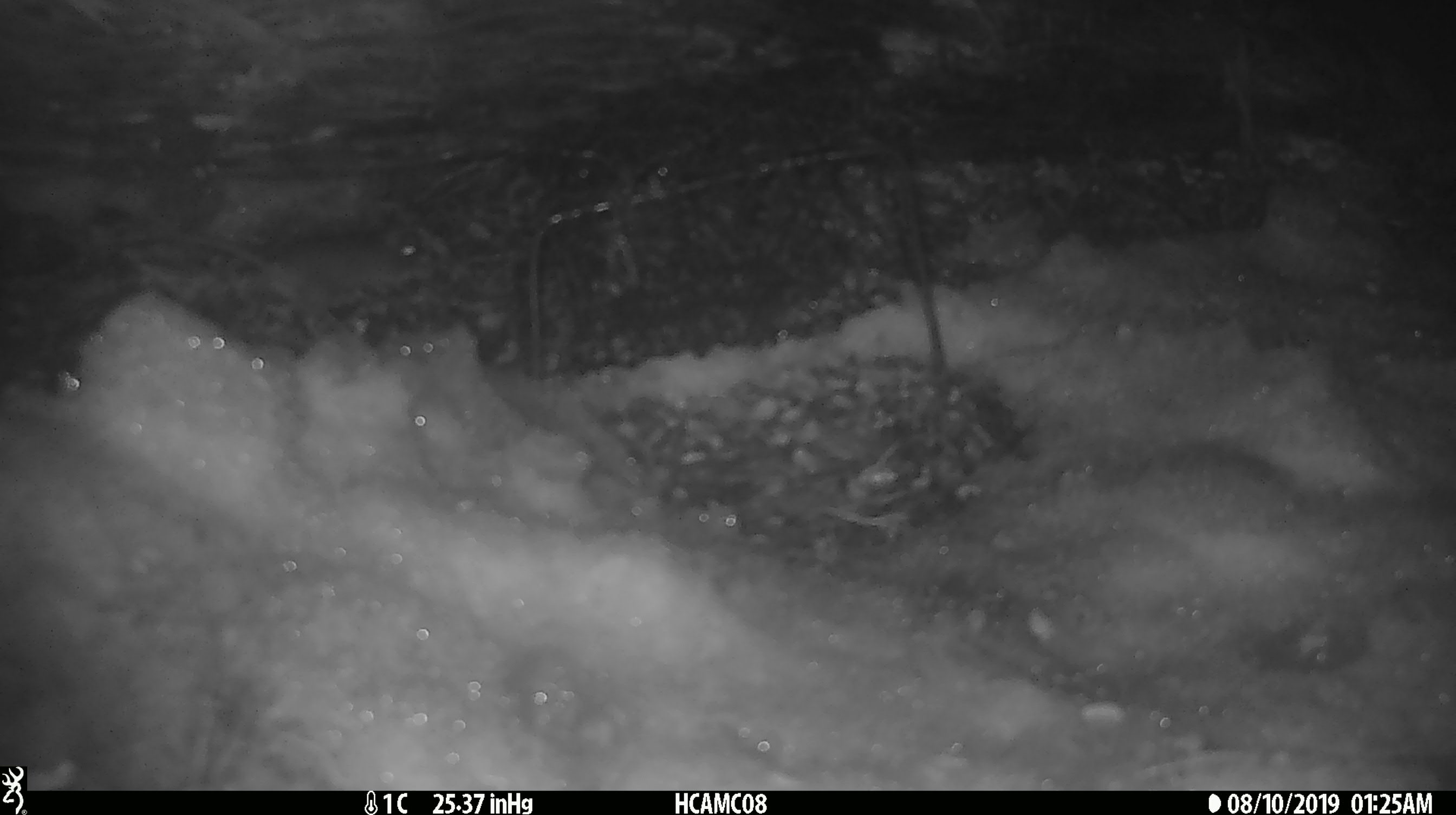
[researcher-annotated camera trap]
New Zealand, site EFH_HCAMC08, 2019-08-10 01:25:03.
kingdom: Animalia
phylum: Chordata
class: Mammalia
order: Rodentia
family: Muridae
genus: Mus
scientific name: Mus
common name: mouse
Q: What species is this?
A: Mouse (Mus).